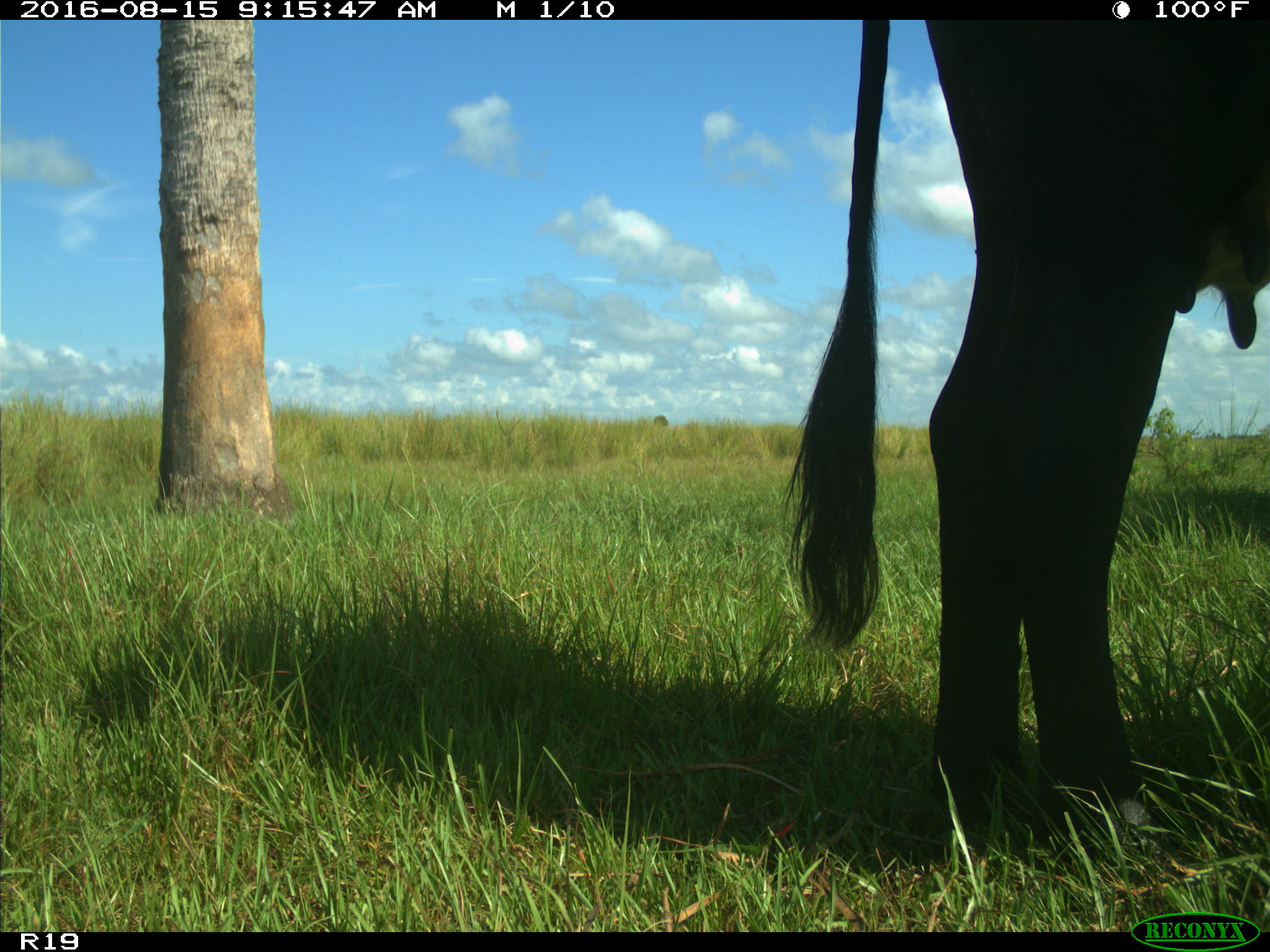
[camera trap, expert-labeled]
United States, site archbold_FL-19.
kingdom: Animalia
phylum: Chordata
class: Mammalia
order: Artiodactyla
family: Bovidae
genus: Bos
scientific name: Bos taurus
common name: domestic cow